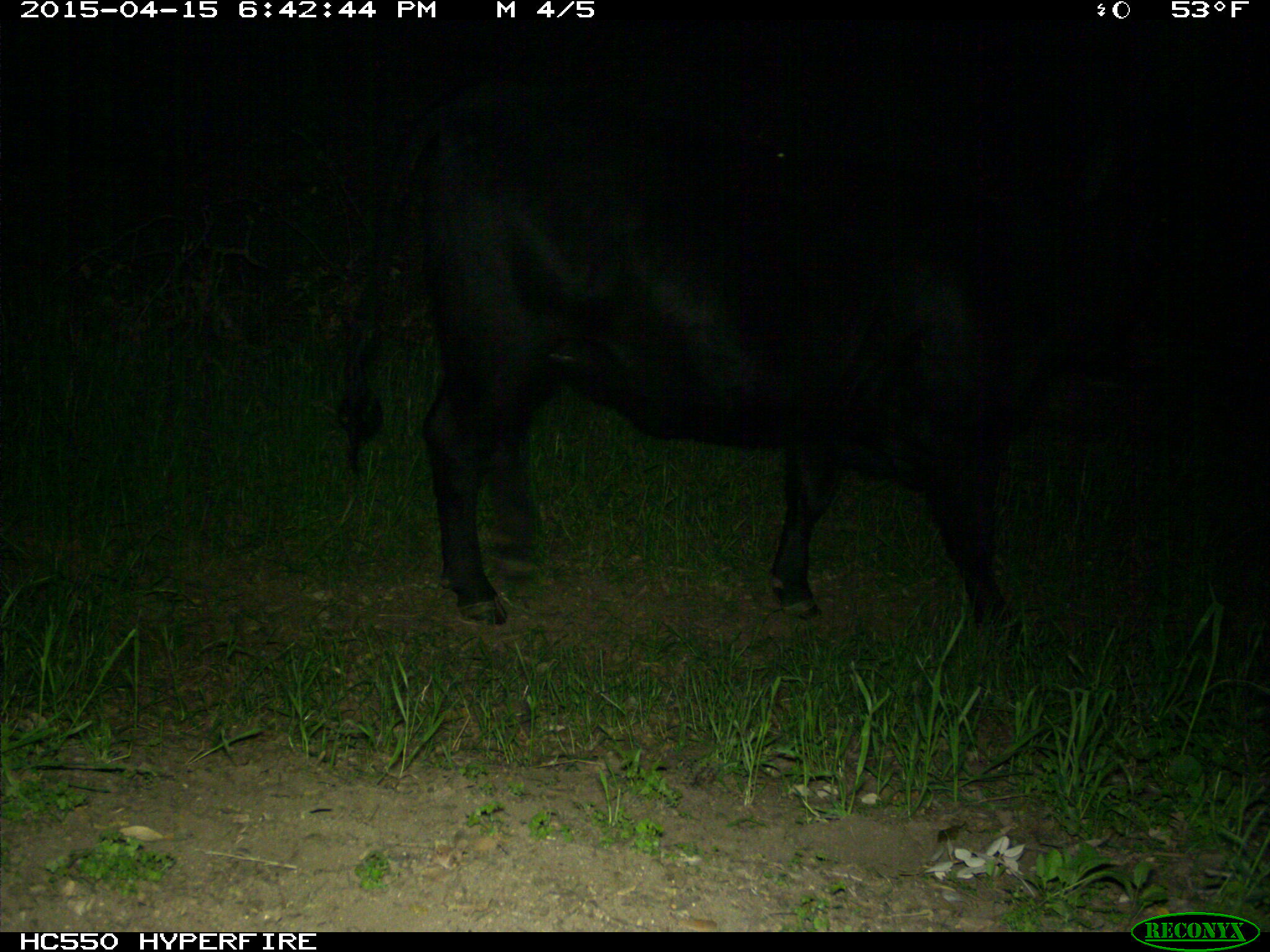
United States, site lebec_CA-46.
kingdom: Animalia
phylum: Chordata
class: Mammalia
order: Artiodactyla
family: Bovidae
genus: Bos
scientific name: Bos taurus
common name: domestic cow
Bos taurus (domestic cow).